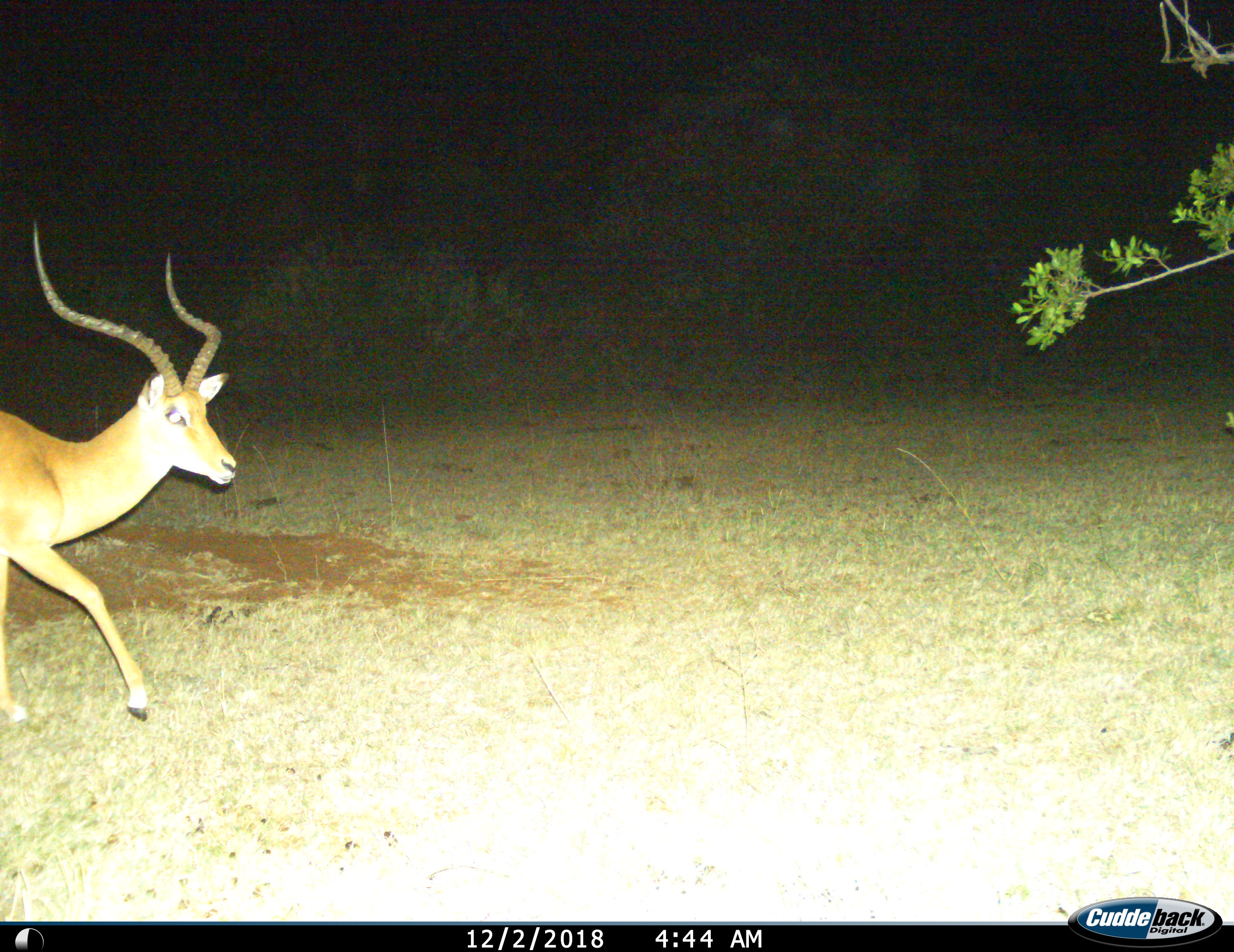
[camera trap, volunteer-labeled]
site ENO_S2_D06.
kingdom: Animalia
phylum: Chordata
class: Mammalia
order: Artiodactyla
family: Bovidae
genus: Aepyceros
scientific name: Aepyceros melampus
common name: impala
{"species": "impala (Aepyceros melampus)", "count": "1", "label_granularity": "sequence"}